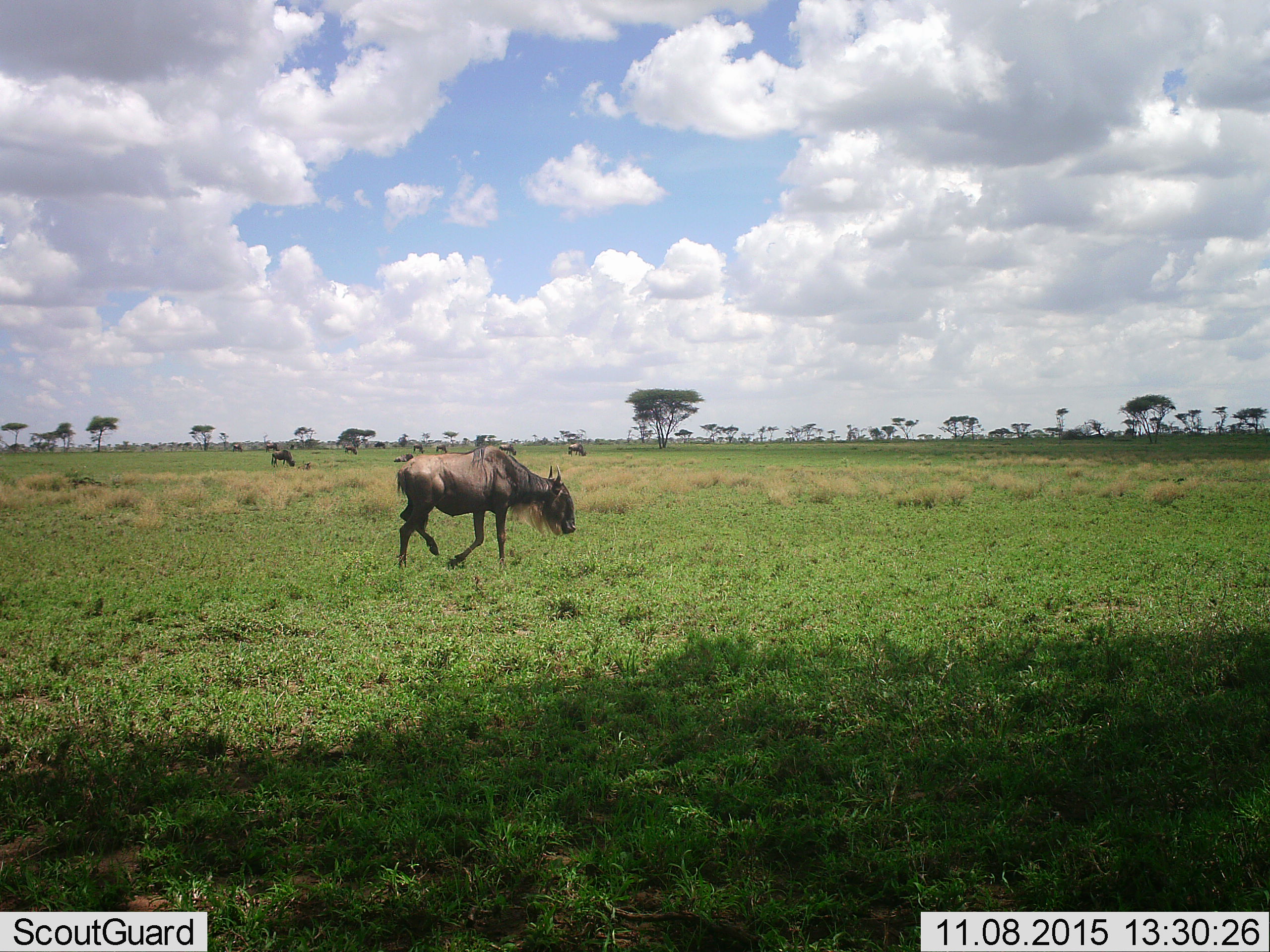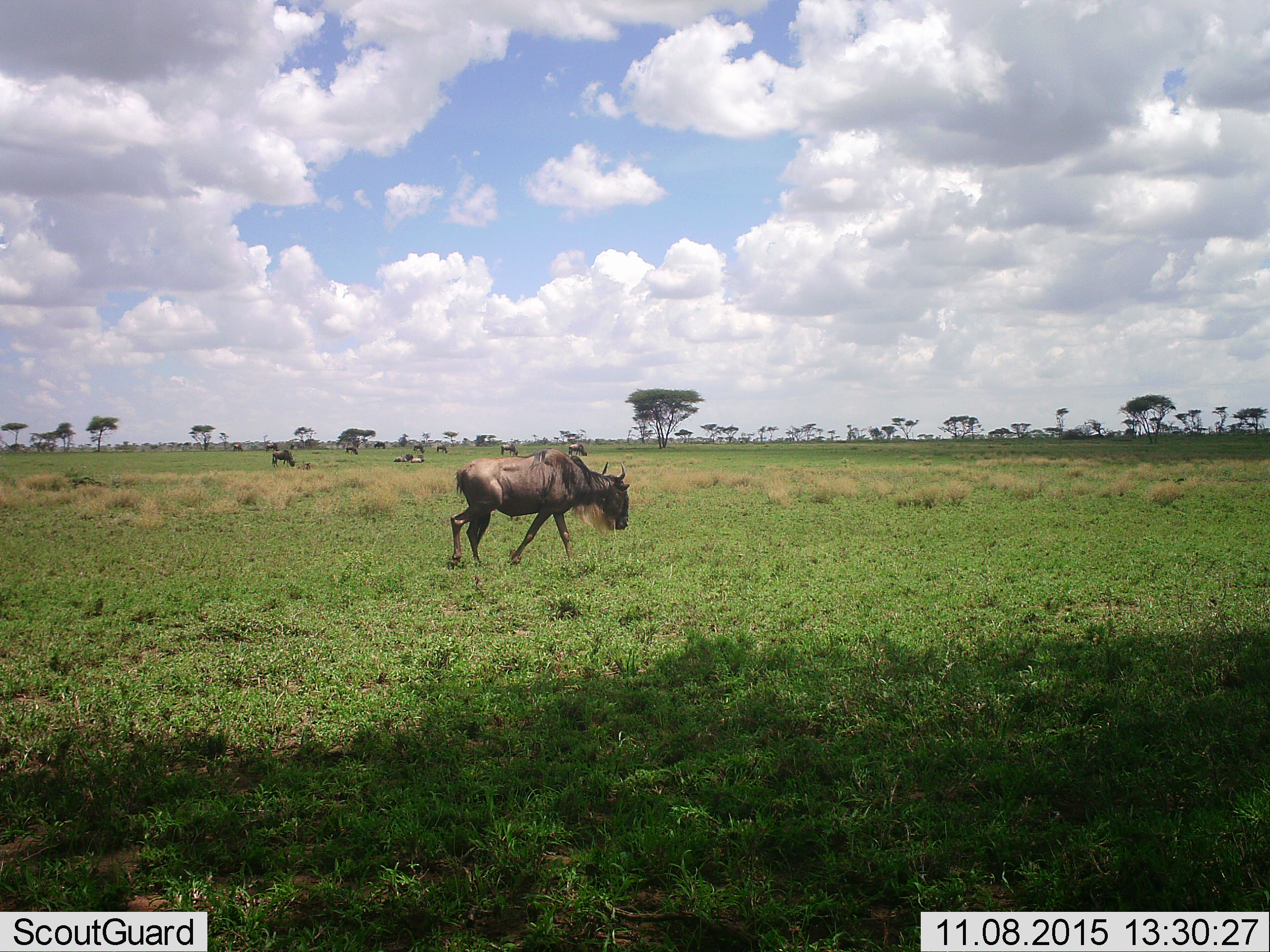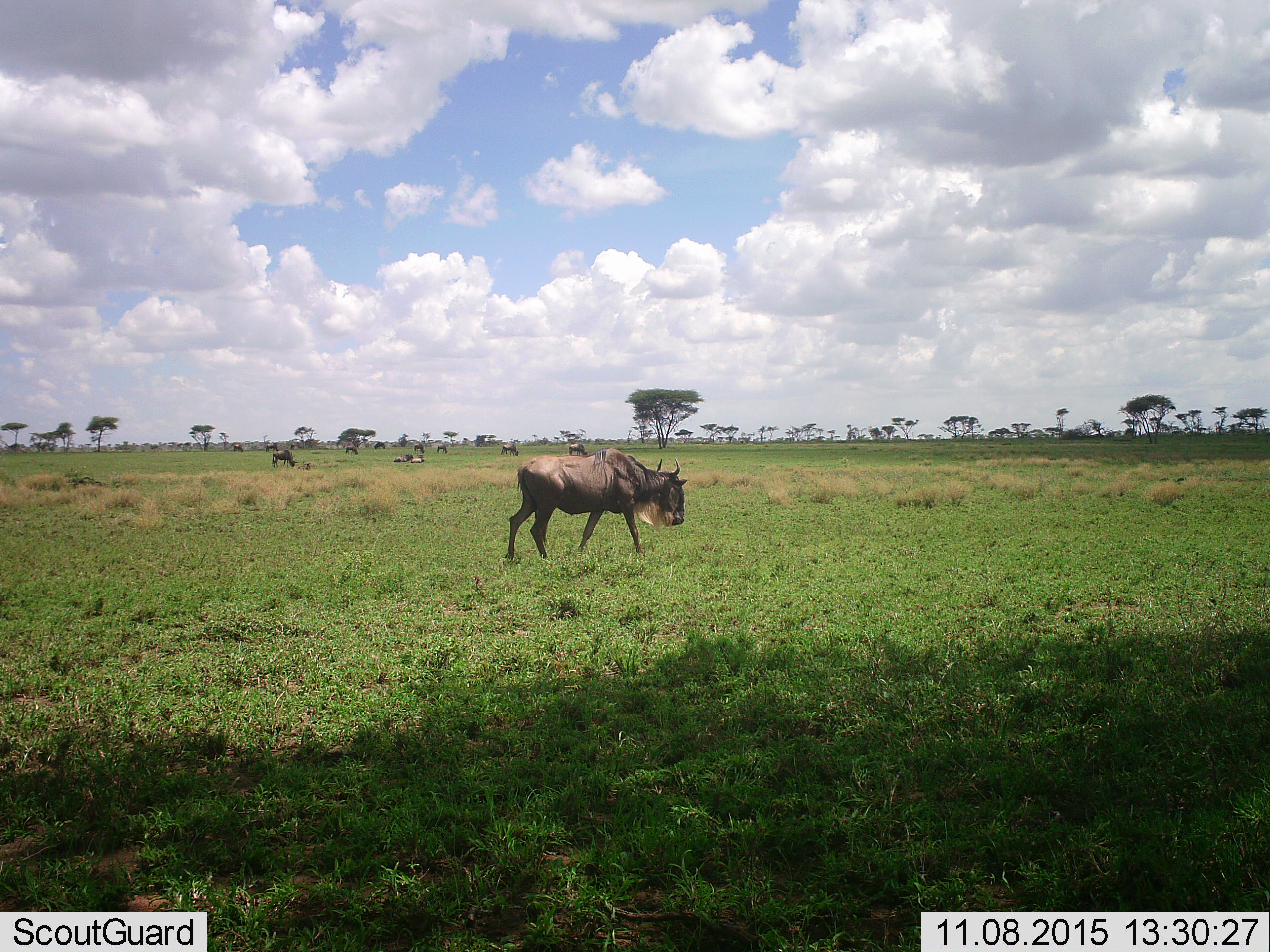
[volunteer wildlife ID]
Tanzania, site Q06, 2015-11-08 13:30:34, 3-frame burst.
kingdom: Animalia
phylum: Chordata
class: Mammalia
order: Artiodactyla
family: Bovidae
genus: Connochaetes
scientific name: Connochaetes taurinus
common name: blue wildebeest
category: wildebeest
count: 11-50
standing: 40%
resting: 30%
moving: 50%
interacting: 10%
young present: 10%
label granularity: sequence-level